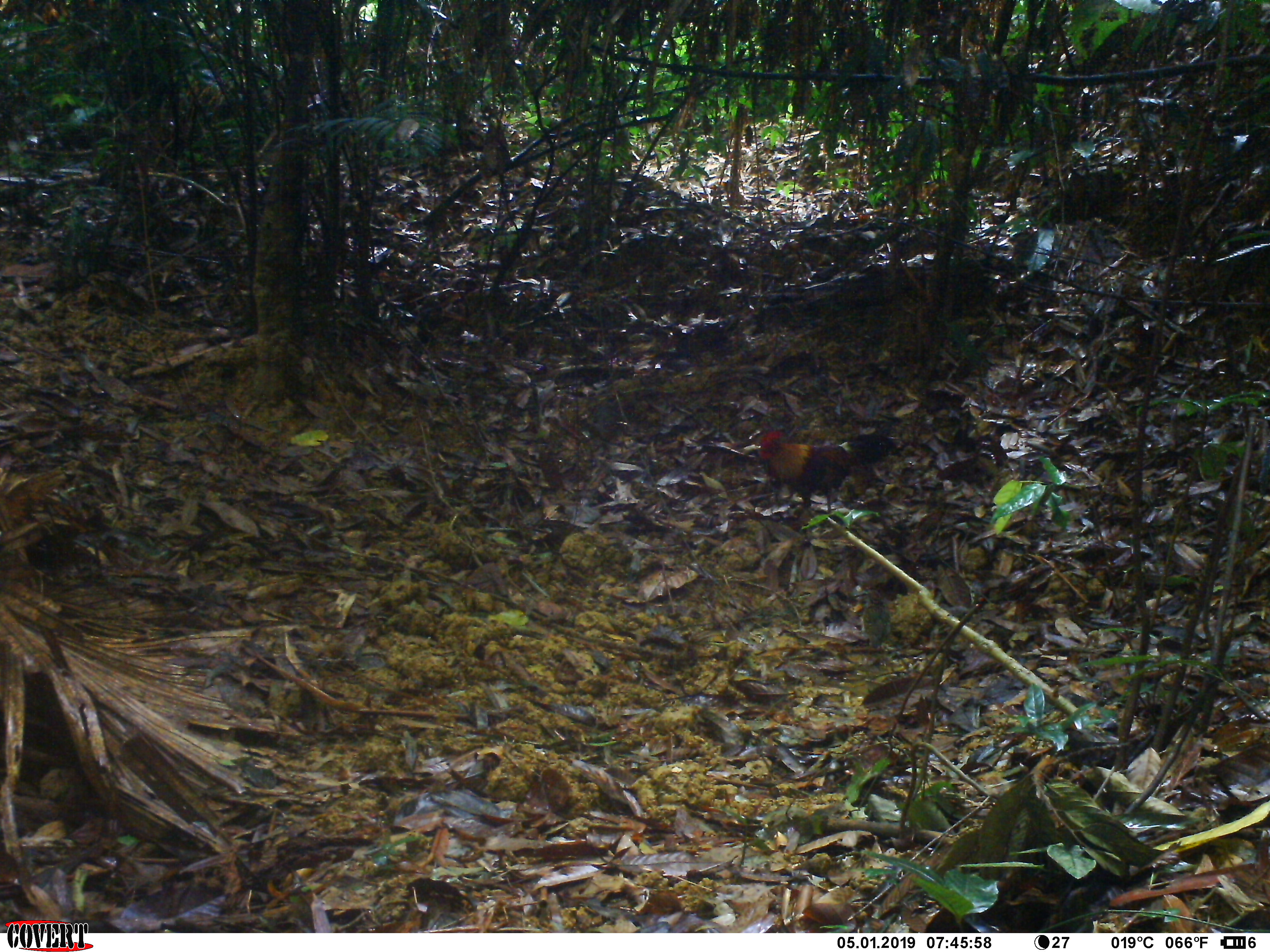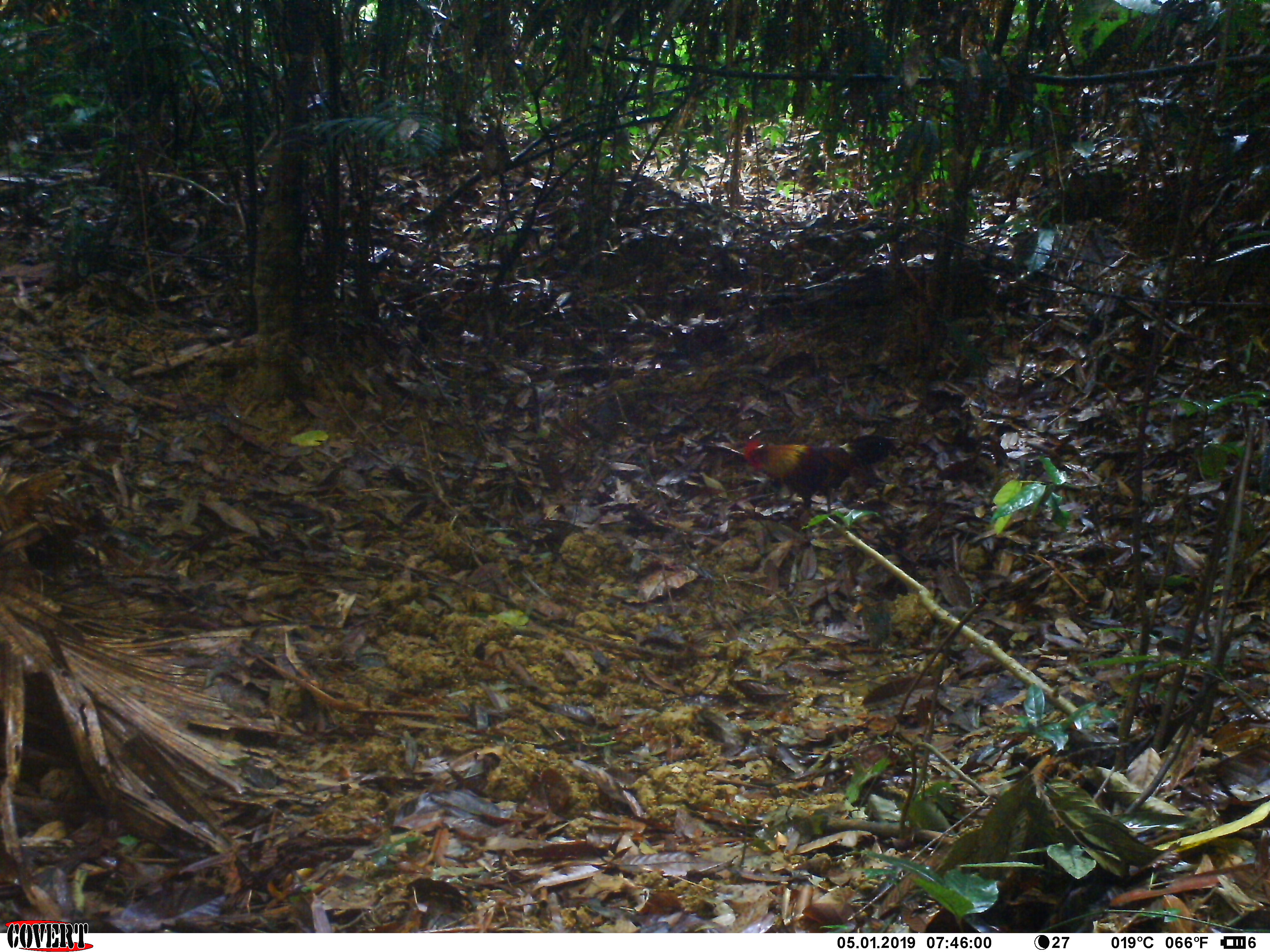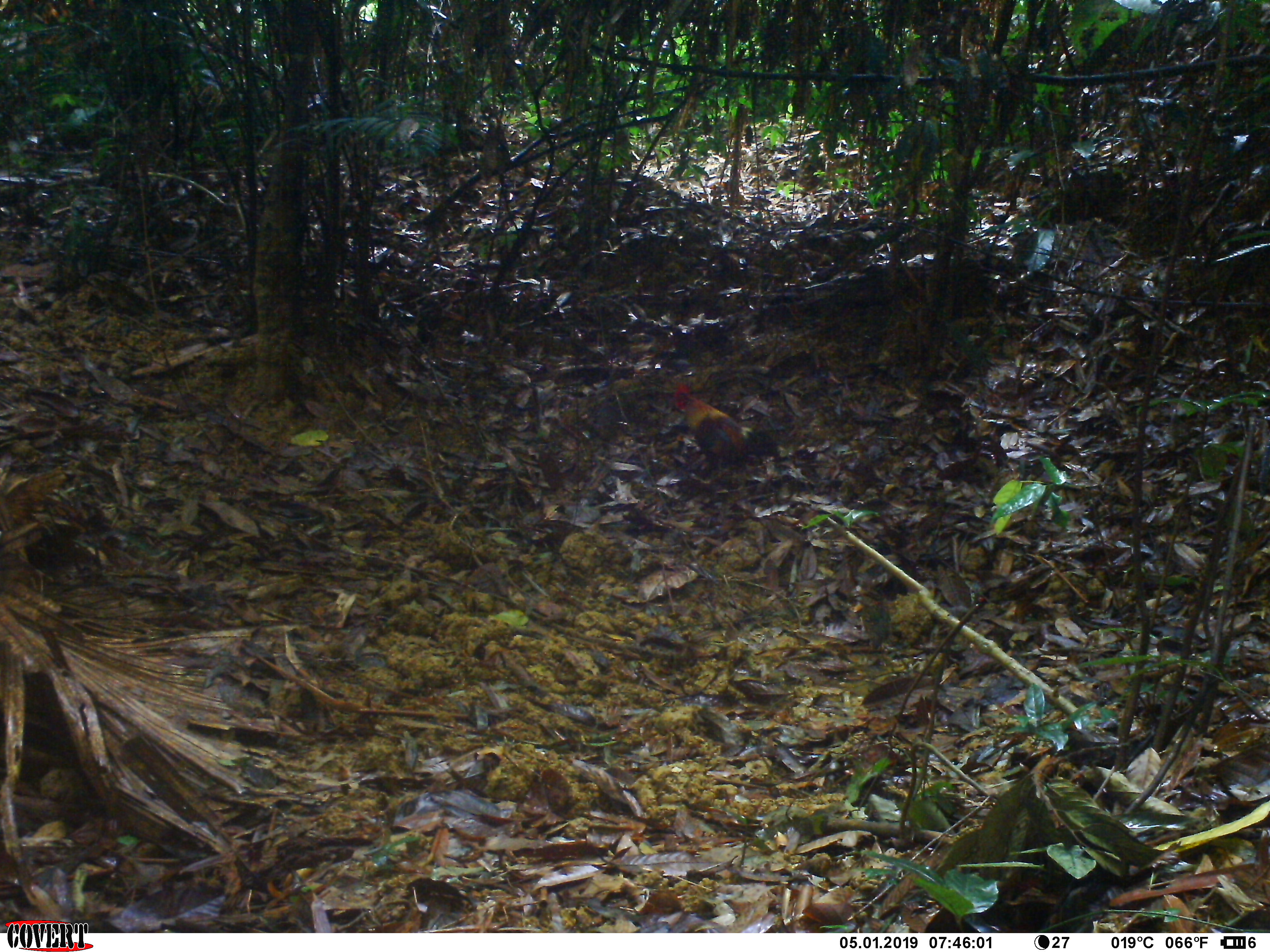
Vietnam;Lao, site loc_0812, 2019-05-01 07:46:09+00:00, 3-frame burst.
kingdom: Animalia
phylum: Chordata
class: Aves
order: Galliformes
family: Phasianidae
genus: Gallus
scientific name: Gallus gallus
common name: red junglefowl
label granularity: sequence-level